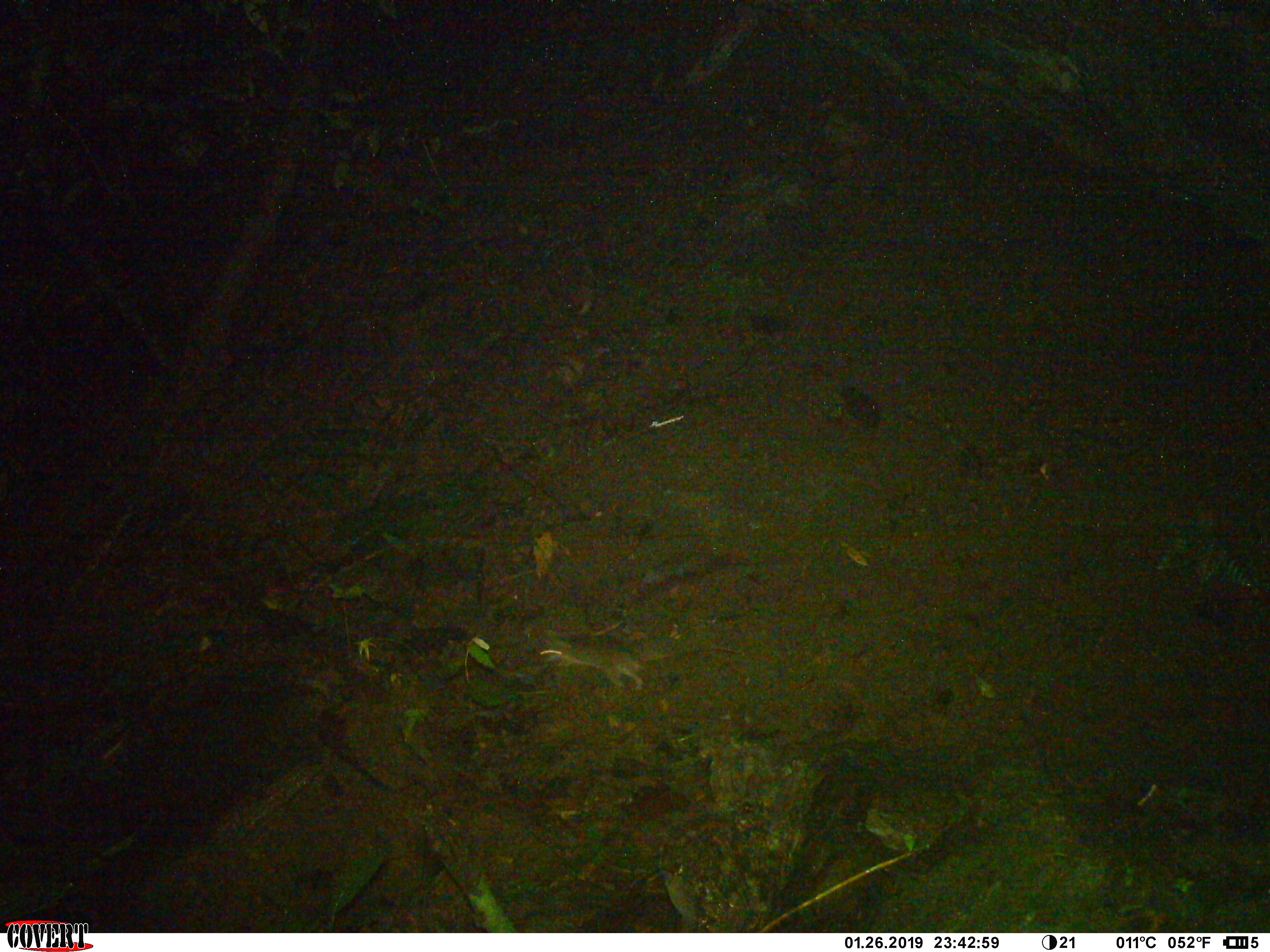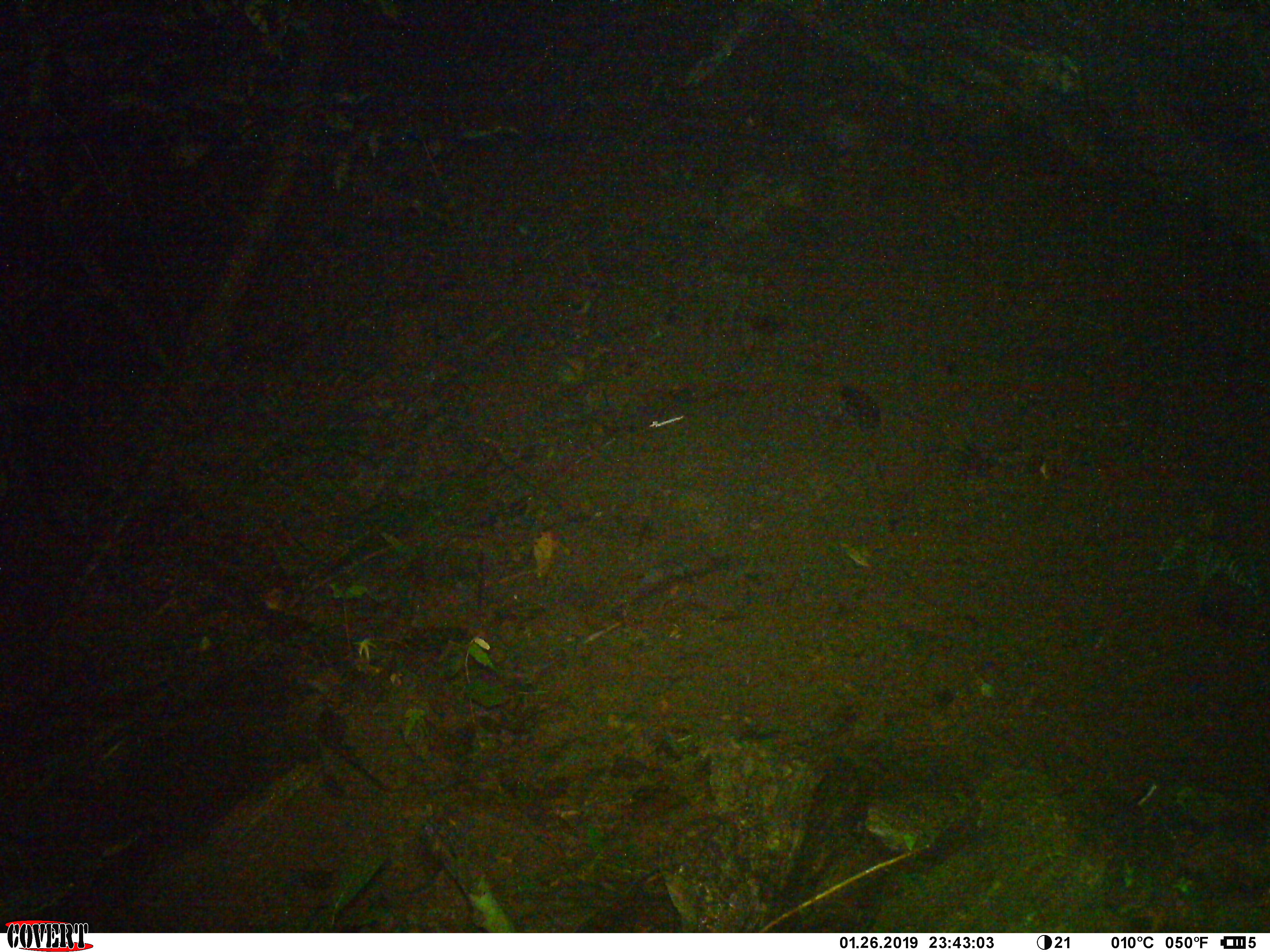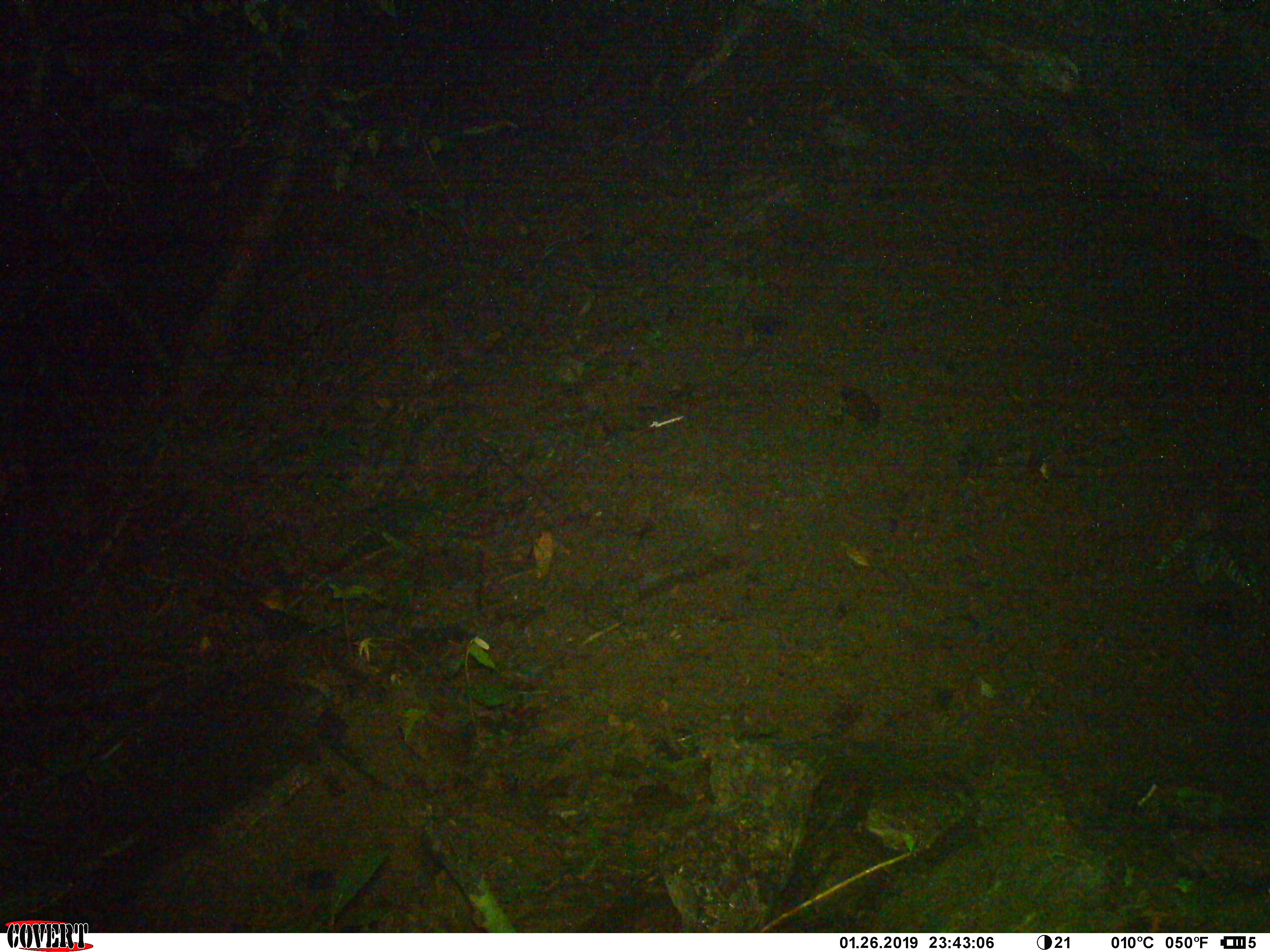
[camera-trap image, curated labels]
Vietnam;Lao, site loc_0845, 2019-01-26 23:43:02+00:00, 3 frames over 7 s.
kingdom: Animalia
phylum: Chordata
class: Mammalia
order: Rodentia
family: Muridae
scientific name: Muridae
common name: old-world mice and rats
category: unidentified murid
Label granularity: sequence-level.